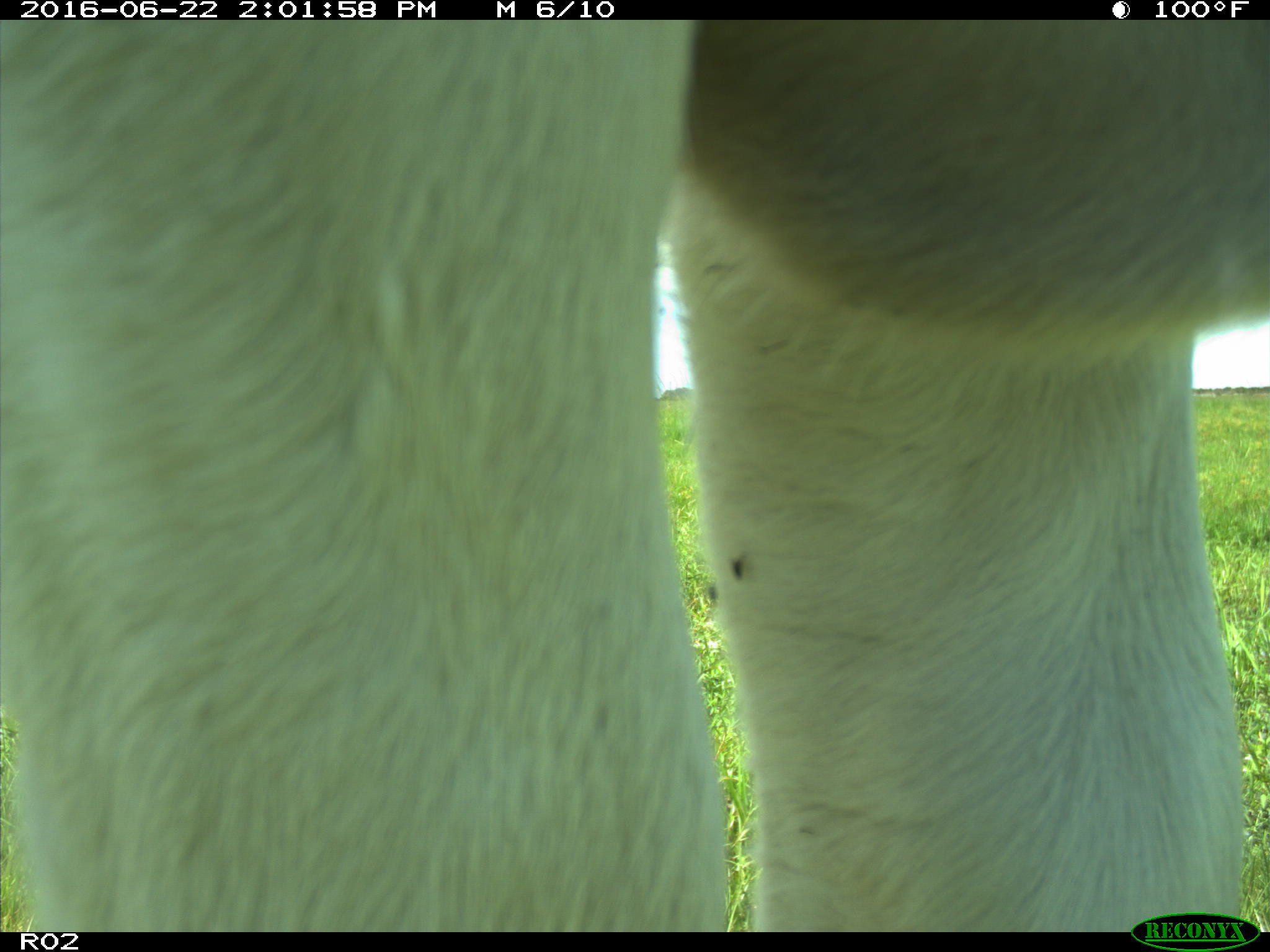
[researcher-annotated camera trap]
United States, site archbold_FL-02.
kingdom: Animalia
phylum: Chordata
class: Mammalia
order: Artiodactyla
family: Bovidae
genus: Bos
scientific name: Bos taurus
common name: domestic cow